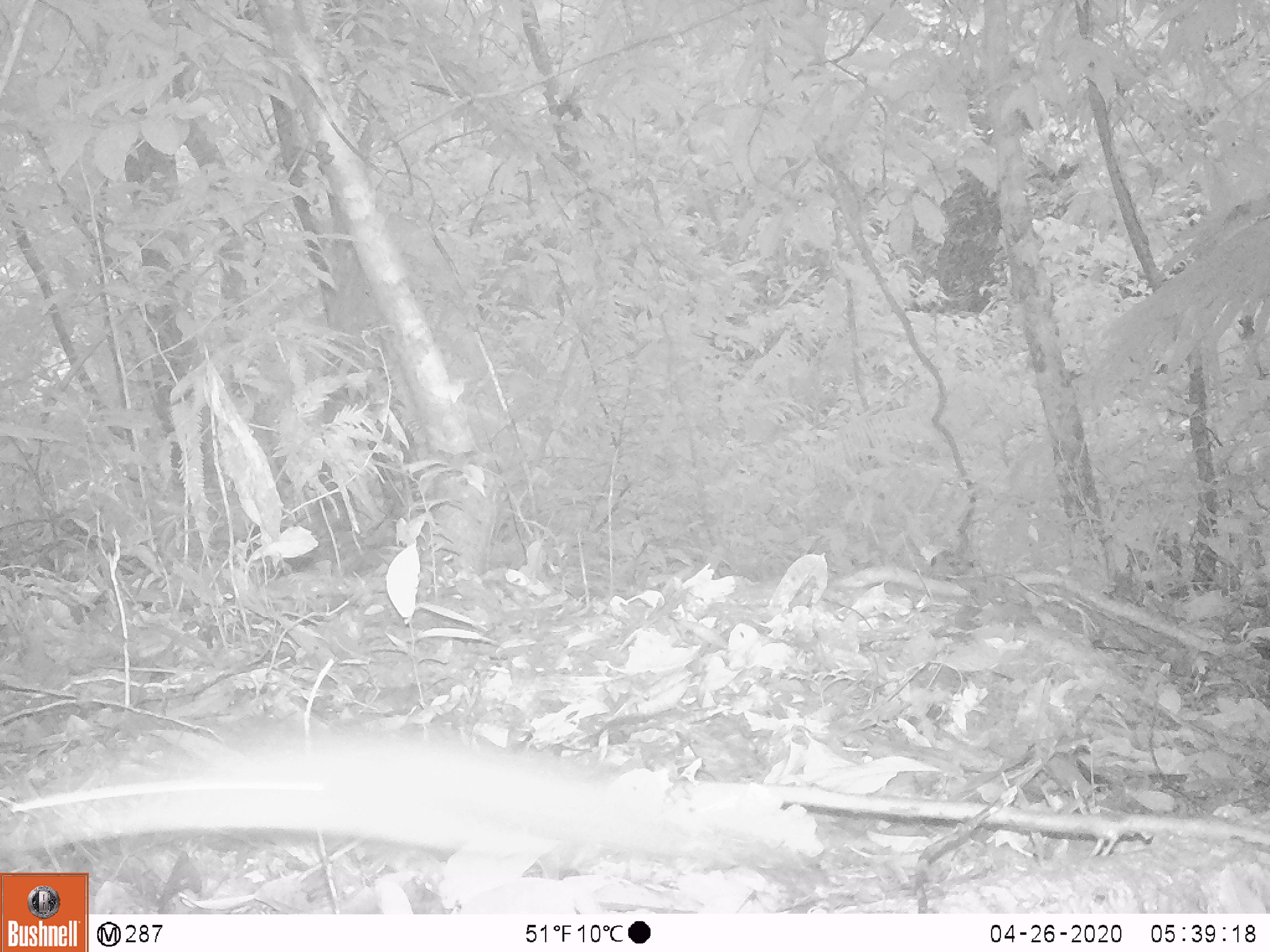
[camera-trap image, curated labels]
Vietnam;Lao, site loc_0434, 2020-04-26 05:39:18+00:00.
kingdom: Animalia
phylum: Chordata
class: Mammalia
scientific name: Mammalia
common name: mammal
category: unidentified small mammal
Unidentified small mammal (mammal) (Mammalia). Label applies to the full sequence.